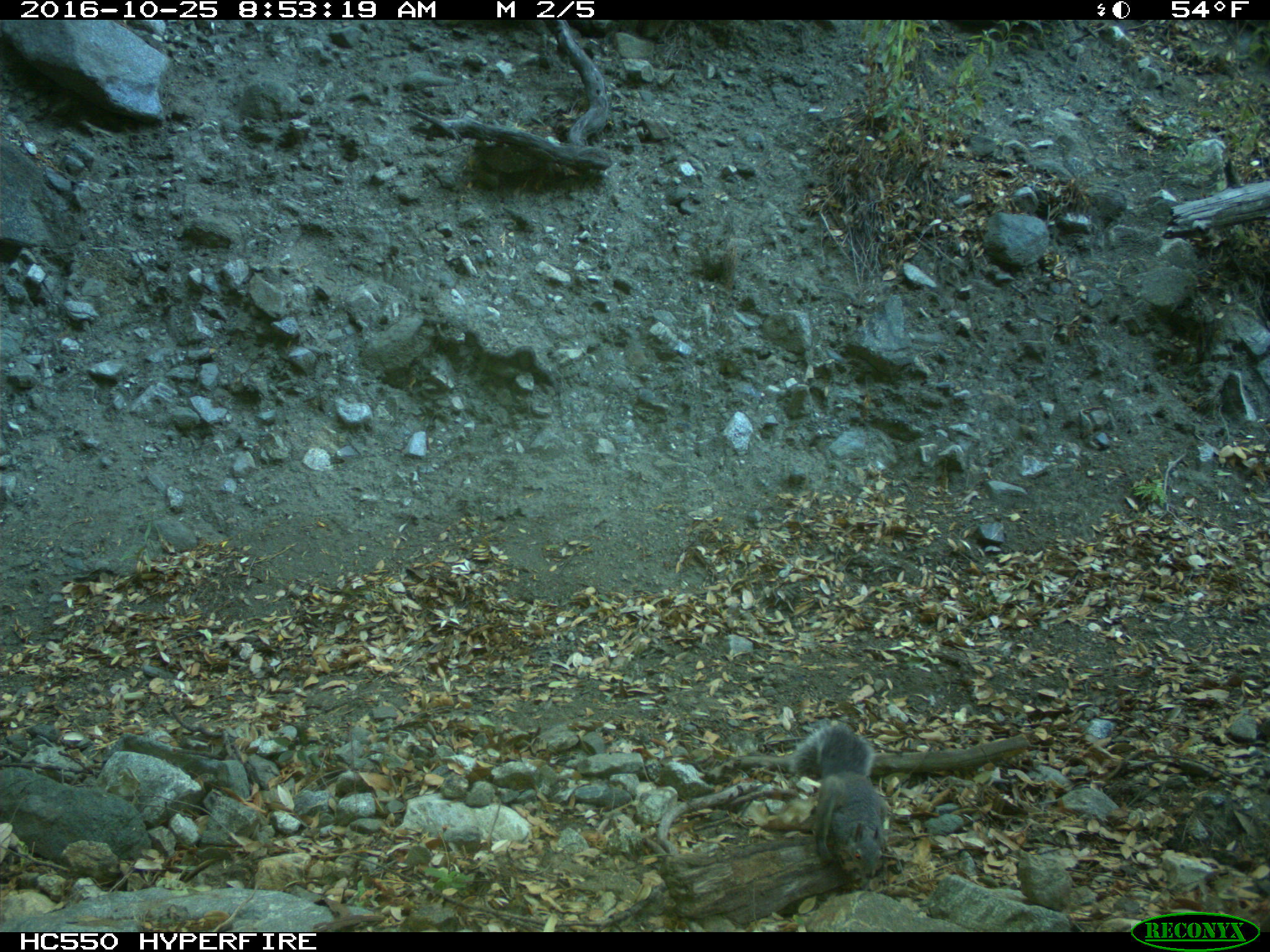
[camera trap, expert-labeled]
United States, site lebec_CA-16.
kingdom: Animalia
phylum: Chordata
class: Mammalia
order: Rodentia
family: Sciuridae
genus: Sciurus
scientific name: Sciurus carolinensis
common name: eastern gray squirrel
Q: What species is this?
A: Sciurus carolinensis (eastern gray squirrel).